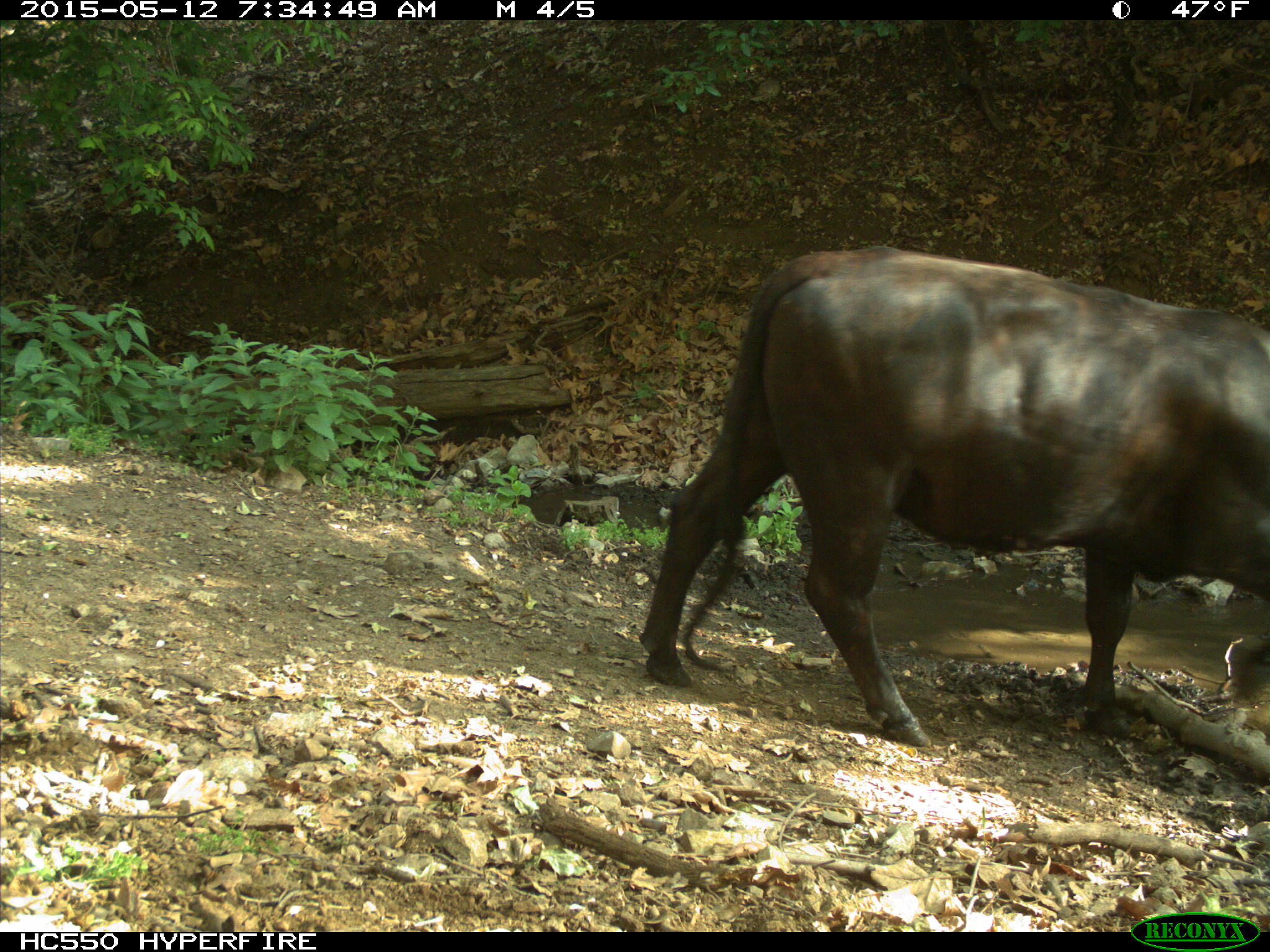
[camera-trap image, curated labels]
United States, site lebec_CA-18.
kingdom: Animalia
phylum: Chordata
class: Mammalia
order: Artiodactyla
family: Bovidae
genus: Bos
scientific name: Bos taurus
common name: domestic cow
Bos taurus (domestic cow).